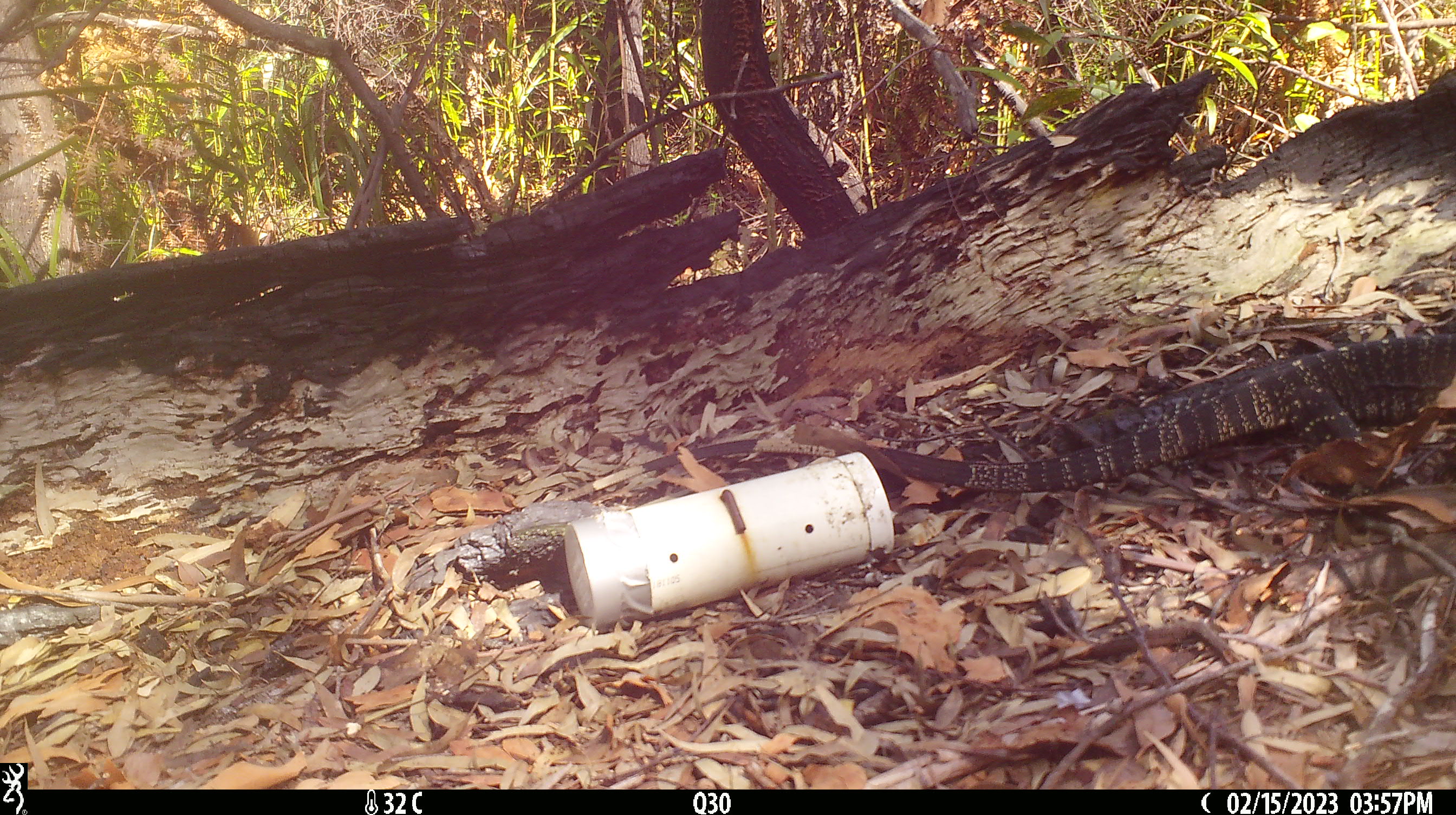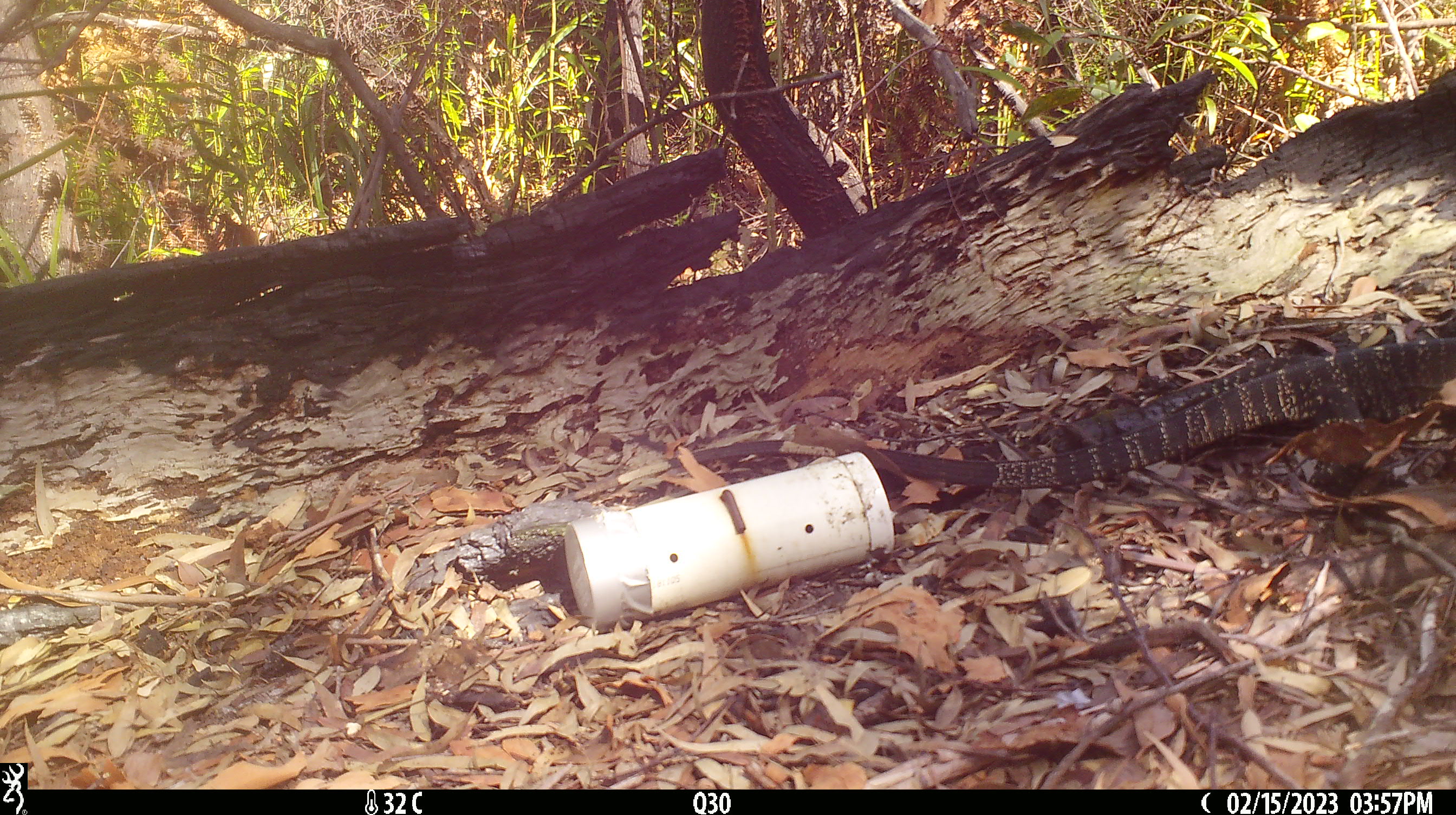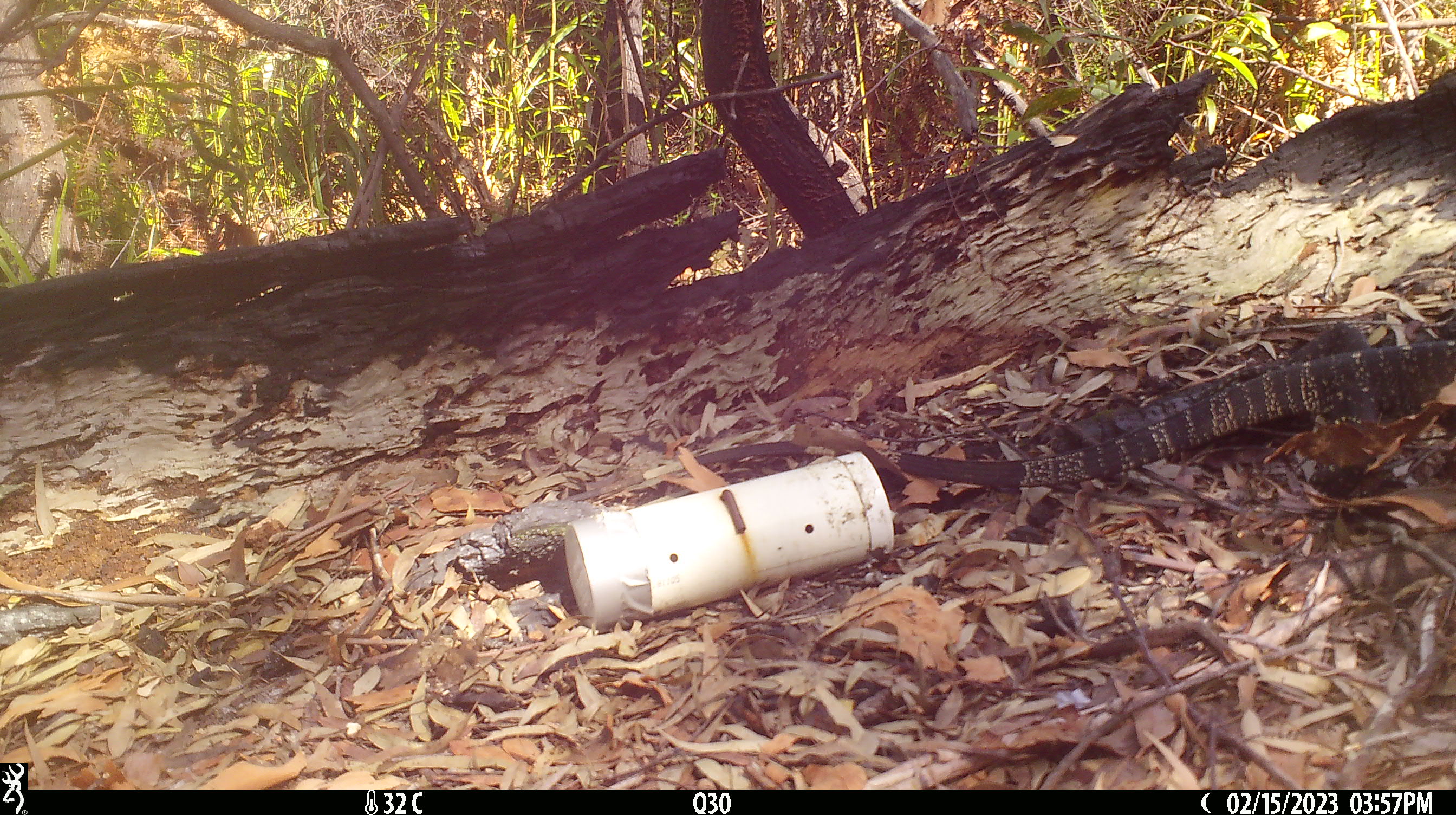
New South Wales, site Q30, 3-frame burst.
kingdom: Animalia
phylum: Chordata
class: Reptilia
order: Squamata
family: Varanidae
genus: Varanus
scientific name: Varanus varius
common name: lace monitor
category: goanna